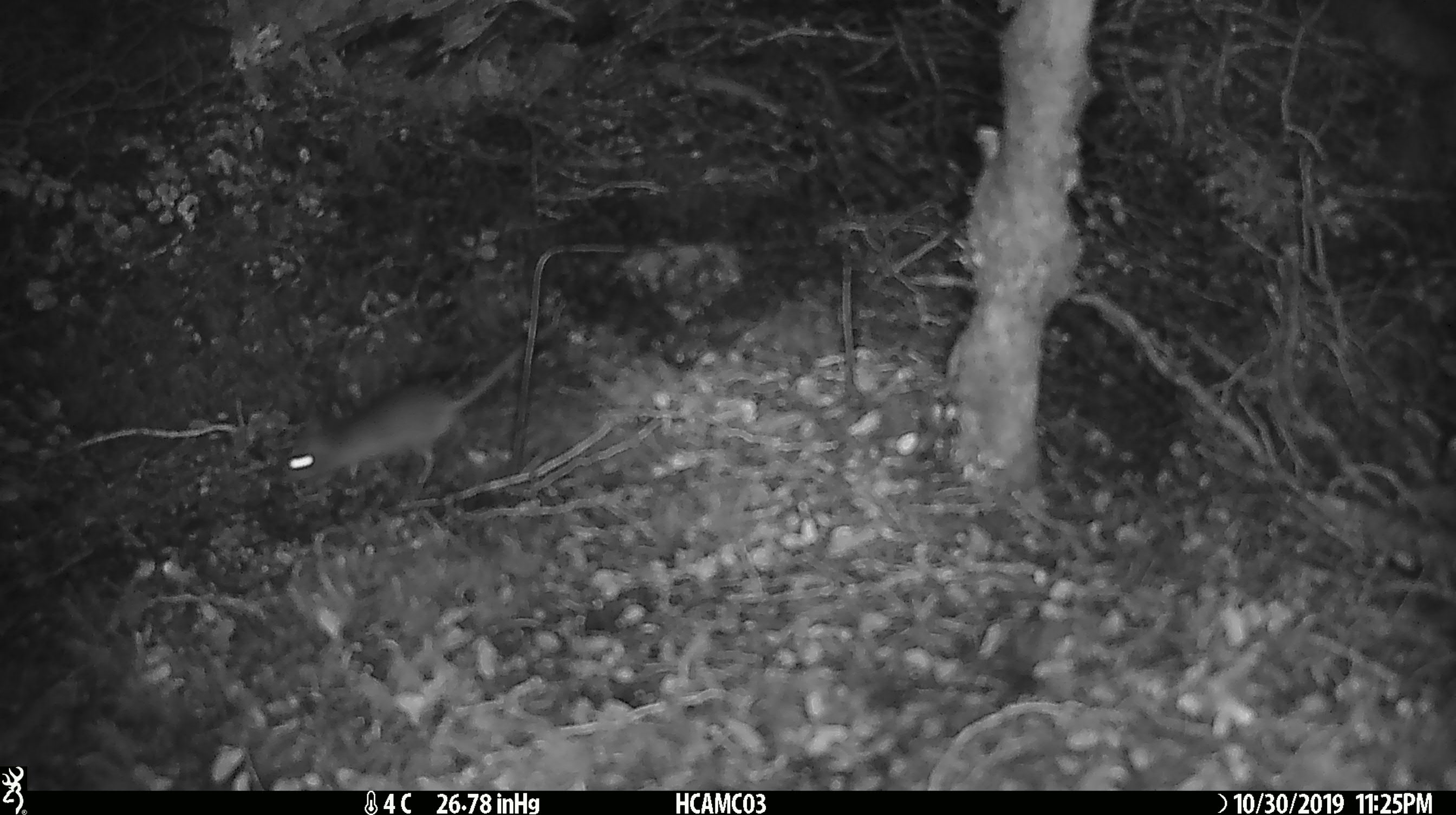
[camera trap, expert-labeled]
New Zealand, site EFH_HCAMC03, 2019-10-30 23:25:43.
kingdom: Animalia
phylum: Chordata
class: Mammalia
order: Rodentia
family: Muridae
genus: Mus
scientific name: Mus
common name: mouse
Mouse (Mus).